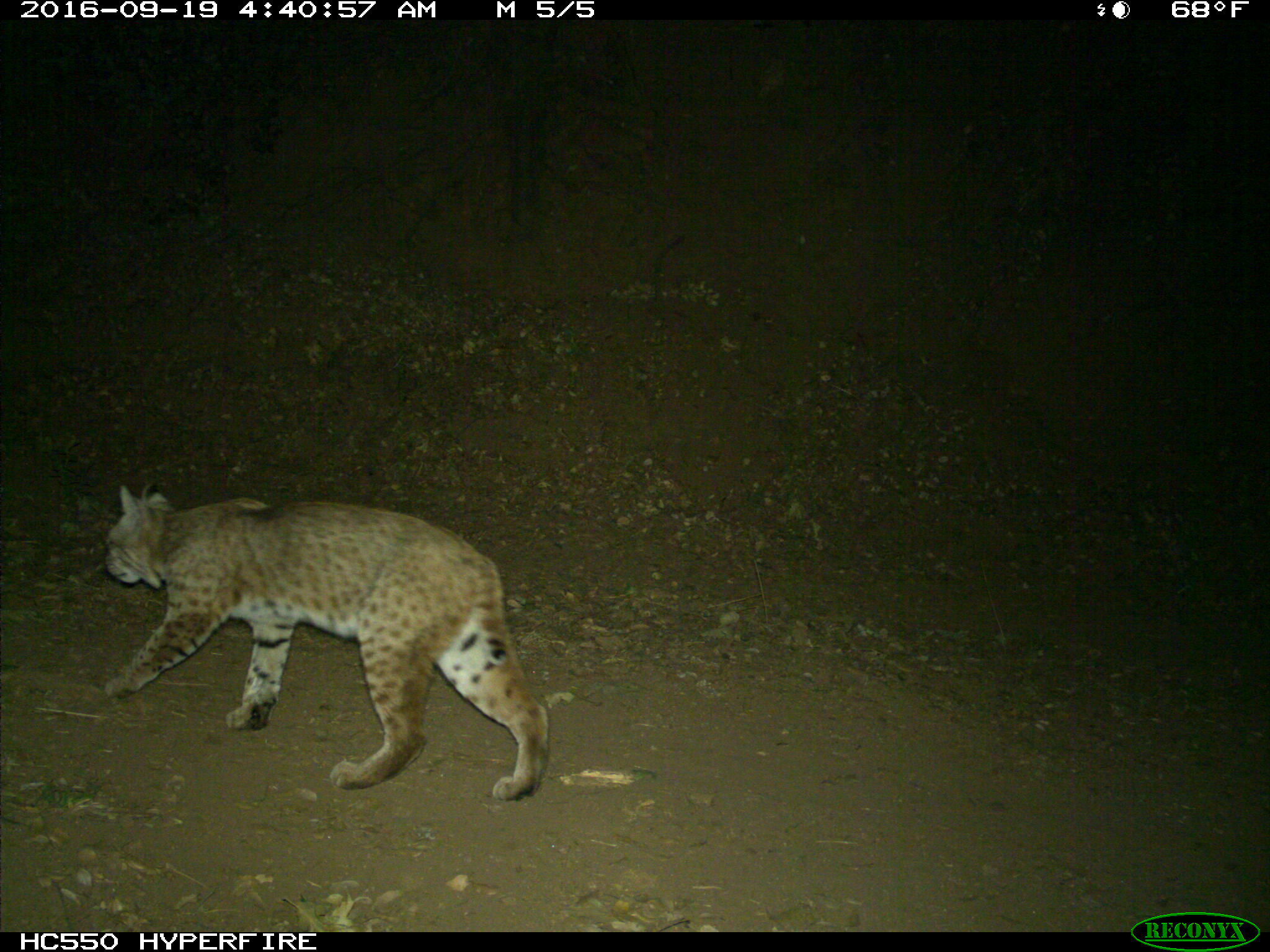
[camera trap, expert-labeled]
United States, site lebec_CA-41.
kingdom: Animalia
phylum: Chordata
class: Mammalia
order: Carnivora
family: Felidae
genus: Lynx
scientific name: Lynx rufus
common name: bobcat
Lynx rufus (bobcat).